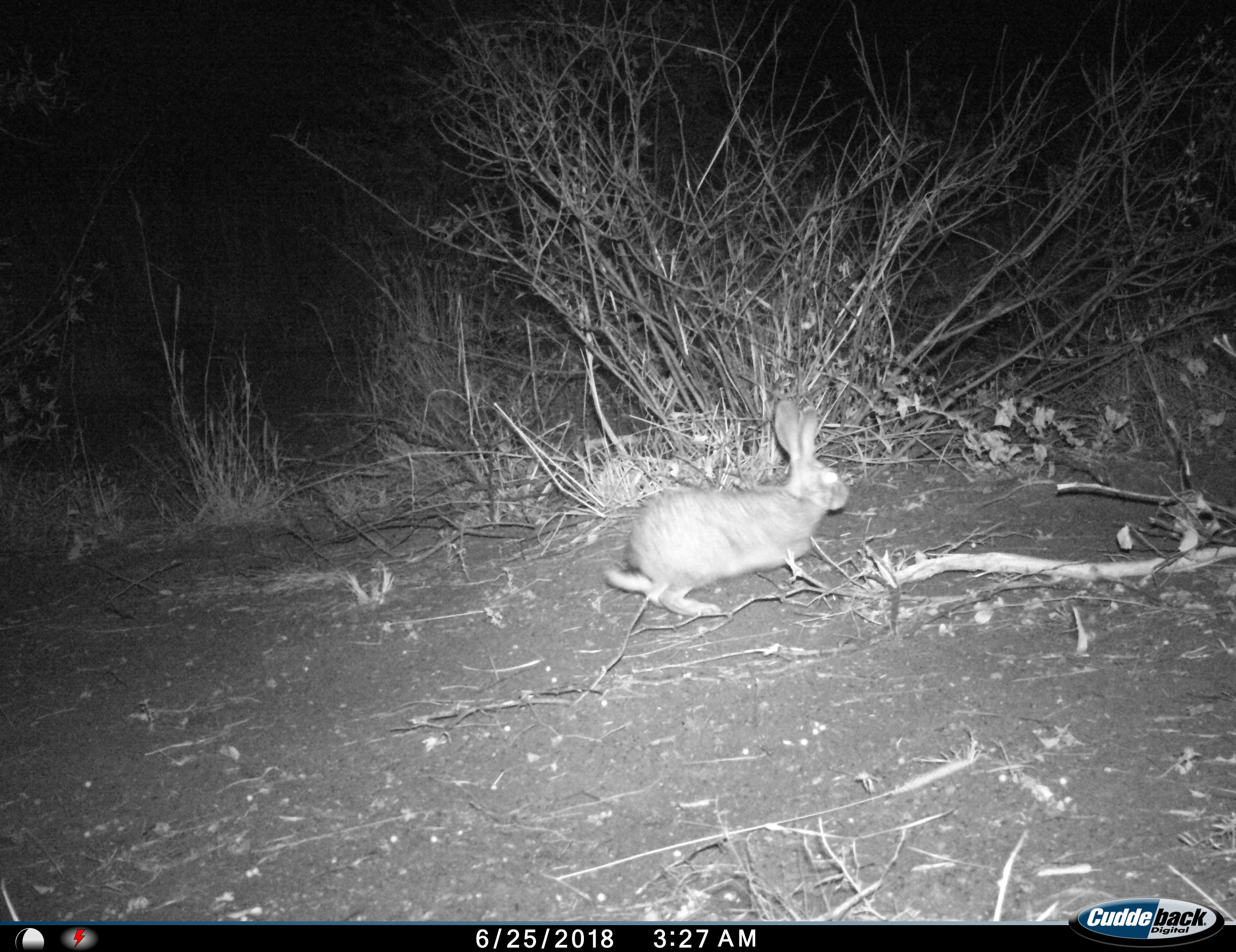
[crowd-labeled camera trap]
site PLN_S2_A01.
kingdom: Animalia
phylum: Chordata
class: Mammalia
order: Lagomorpha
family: Leporidae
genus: Lepus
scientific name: Lepus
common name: hare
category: hareunknown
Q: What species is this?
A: Hareunknown (hare) (Lepus).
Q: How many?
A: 1.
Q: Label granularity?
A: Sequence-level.